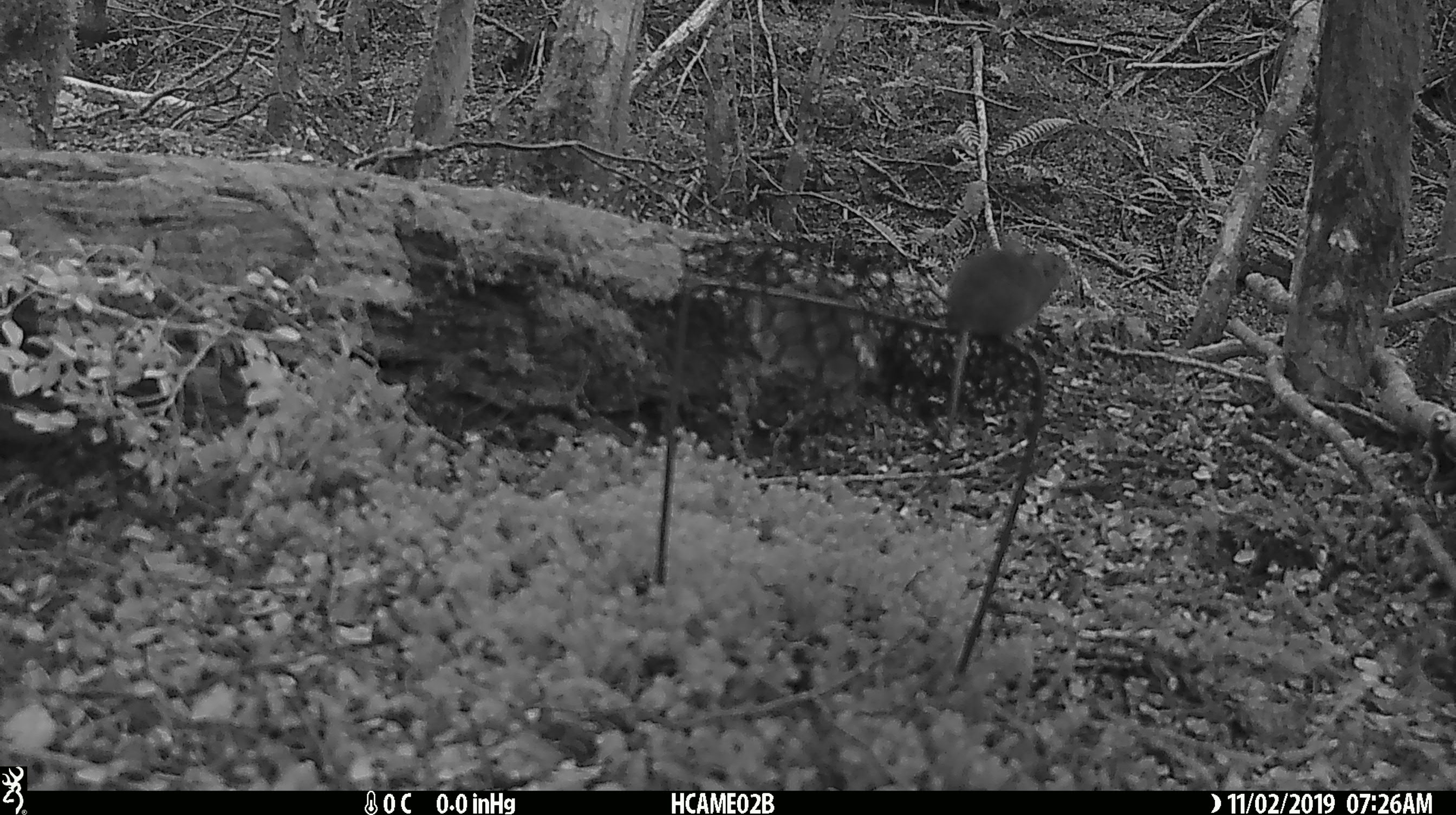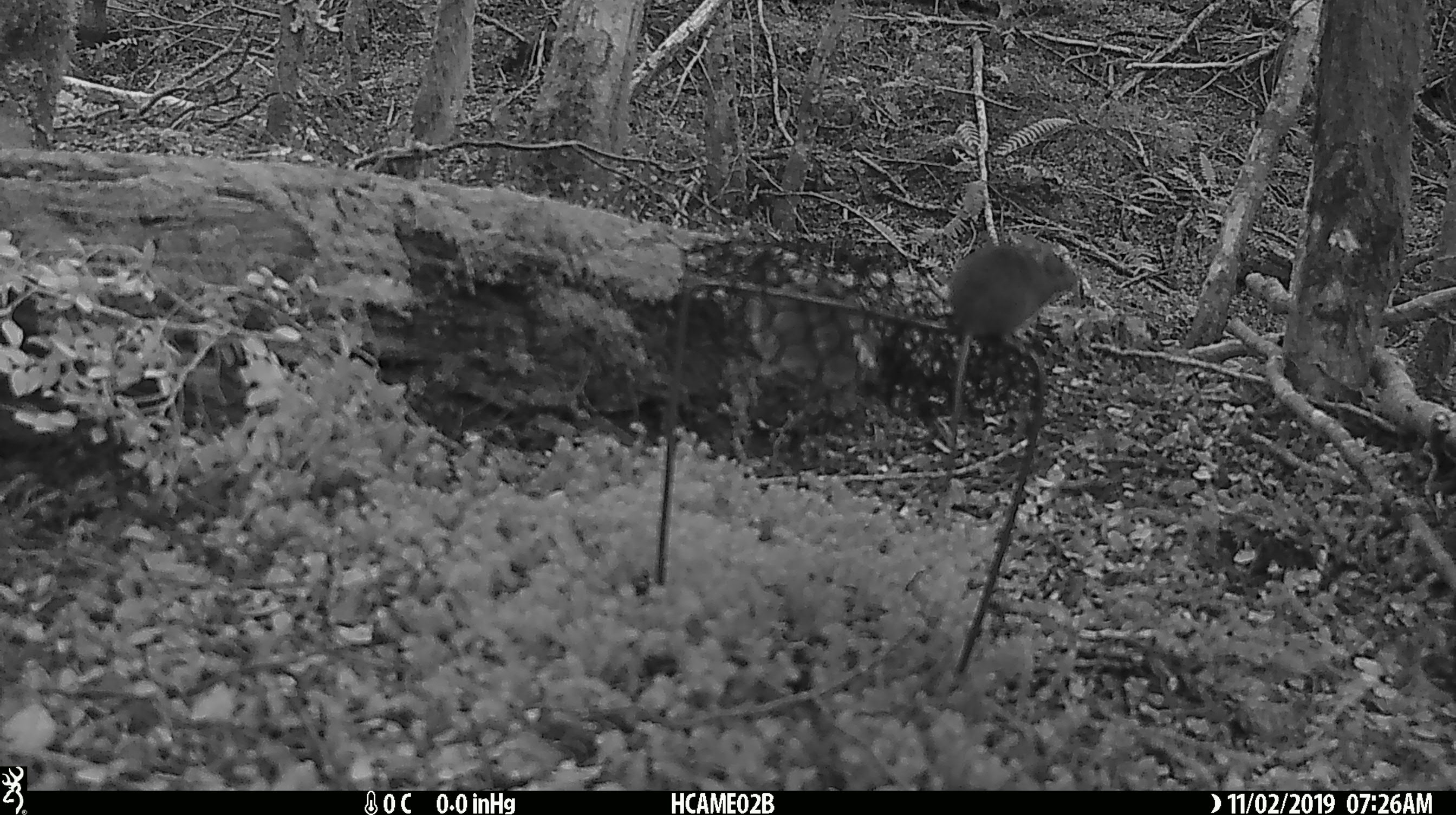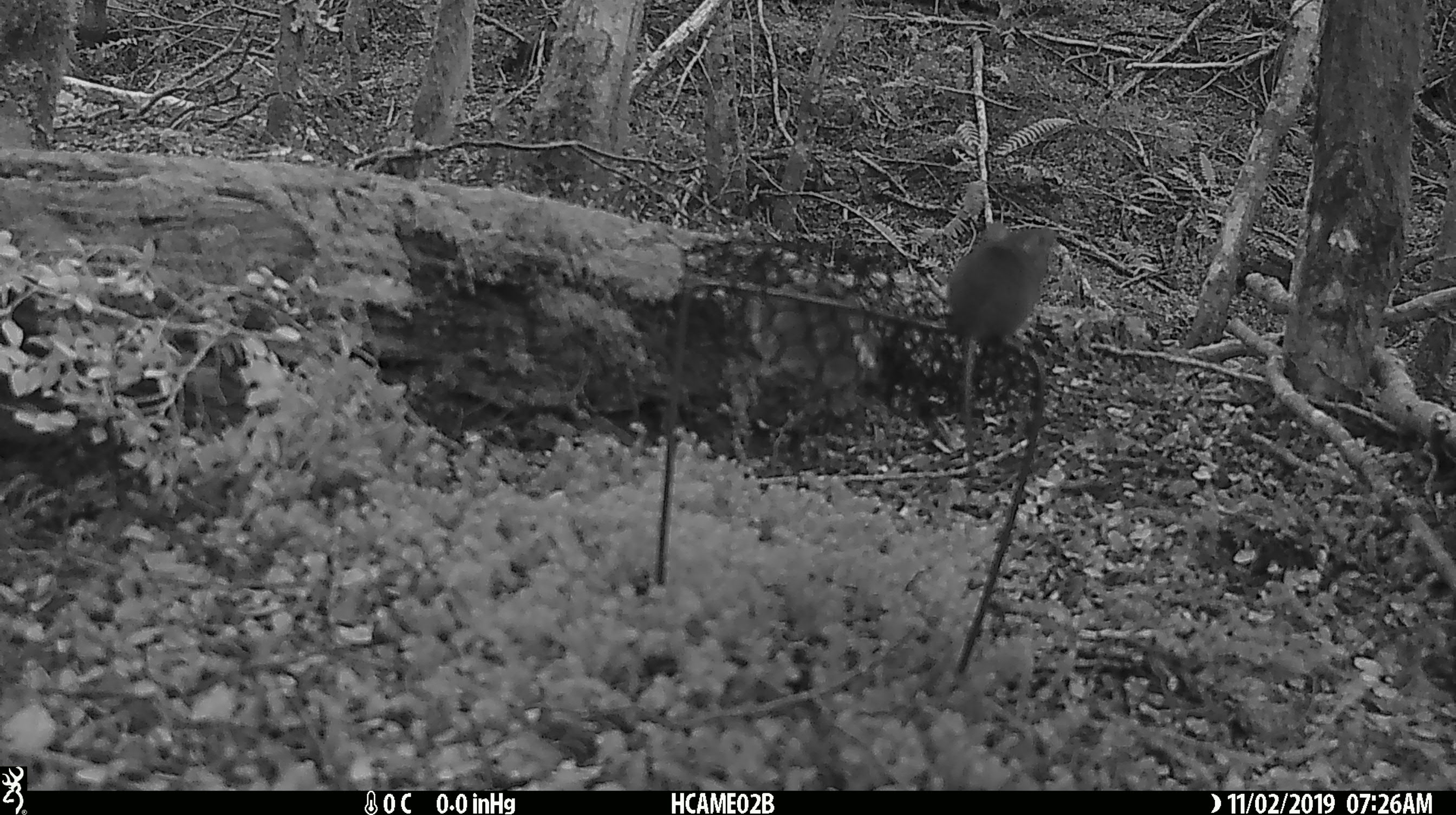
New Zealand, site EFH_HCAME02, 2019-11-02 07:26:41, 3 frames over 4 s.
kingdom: Animalia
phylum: Chordata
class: Mammalia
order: Rodentia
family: Muridae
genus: Mus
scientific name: Mus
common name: mouse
Mouse (Mus).